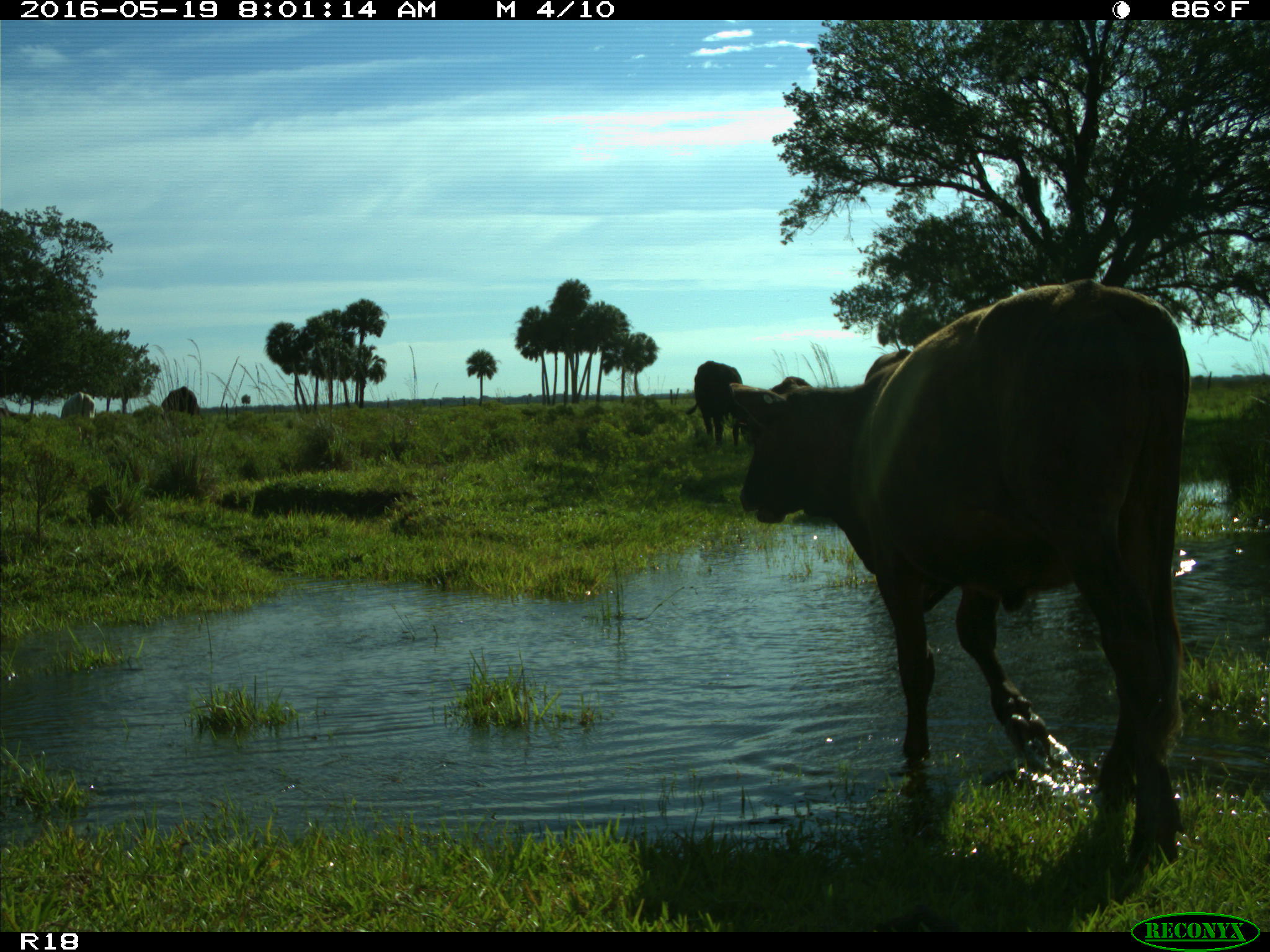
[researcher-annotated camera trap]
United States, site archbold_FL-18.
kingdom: Animalia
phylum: Chordata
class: Mammalia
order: Artiodactyla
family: Bovidae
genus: Bos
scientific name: Bos taurus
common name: domestic cow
Bos taurus (domestic cow).